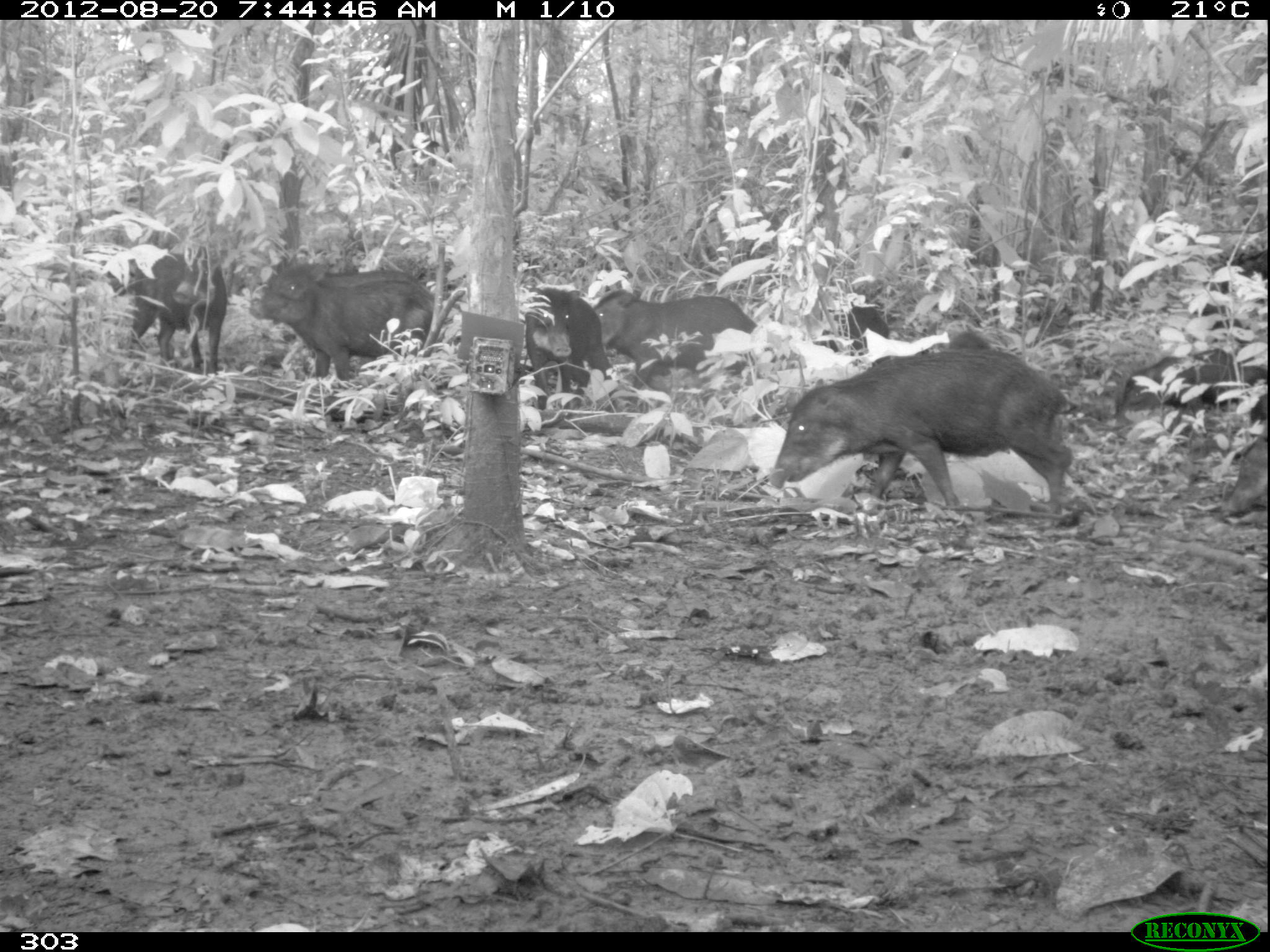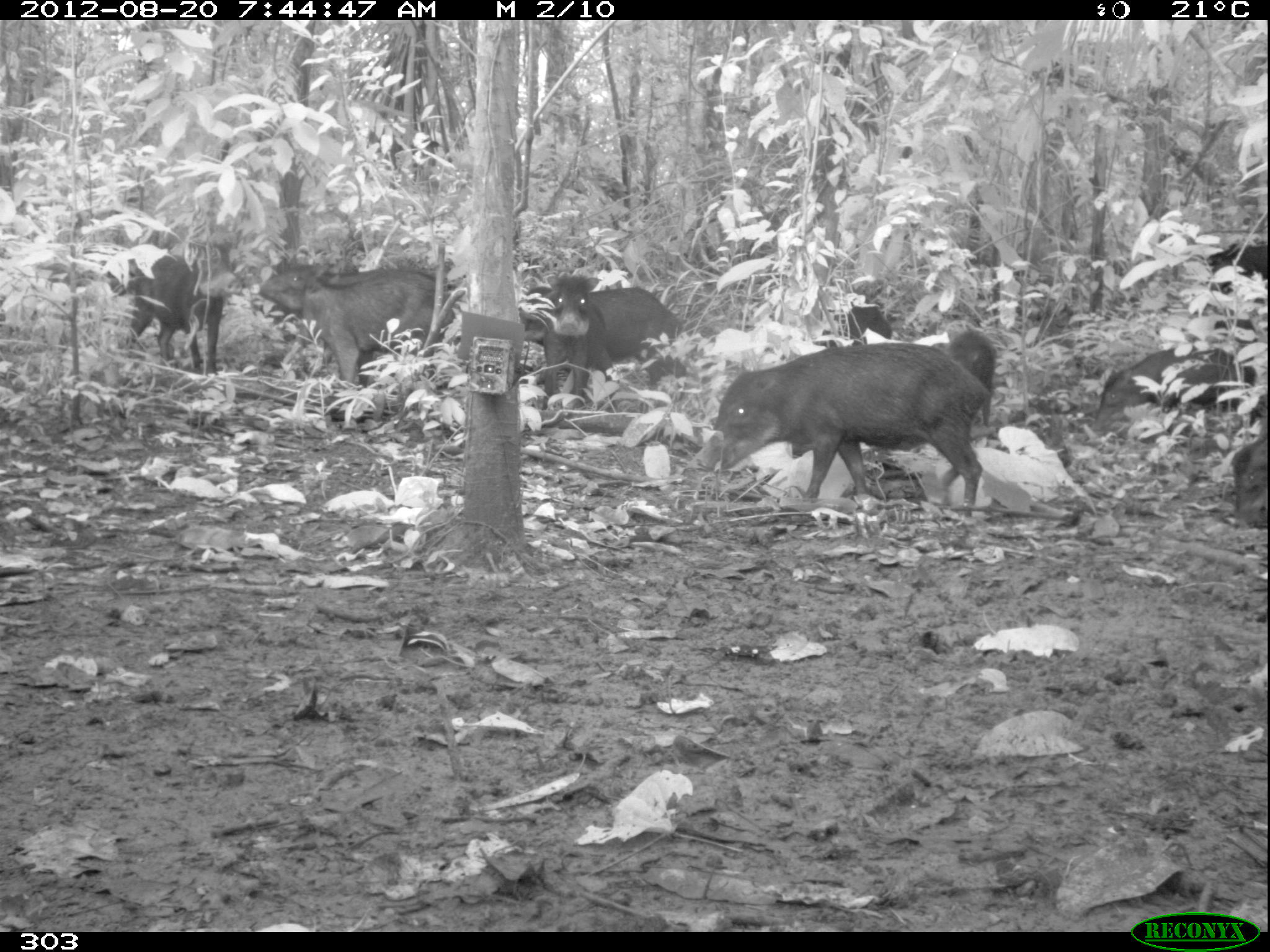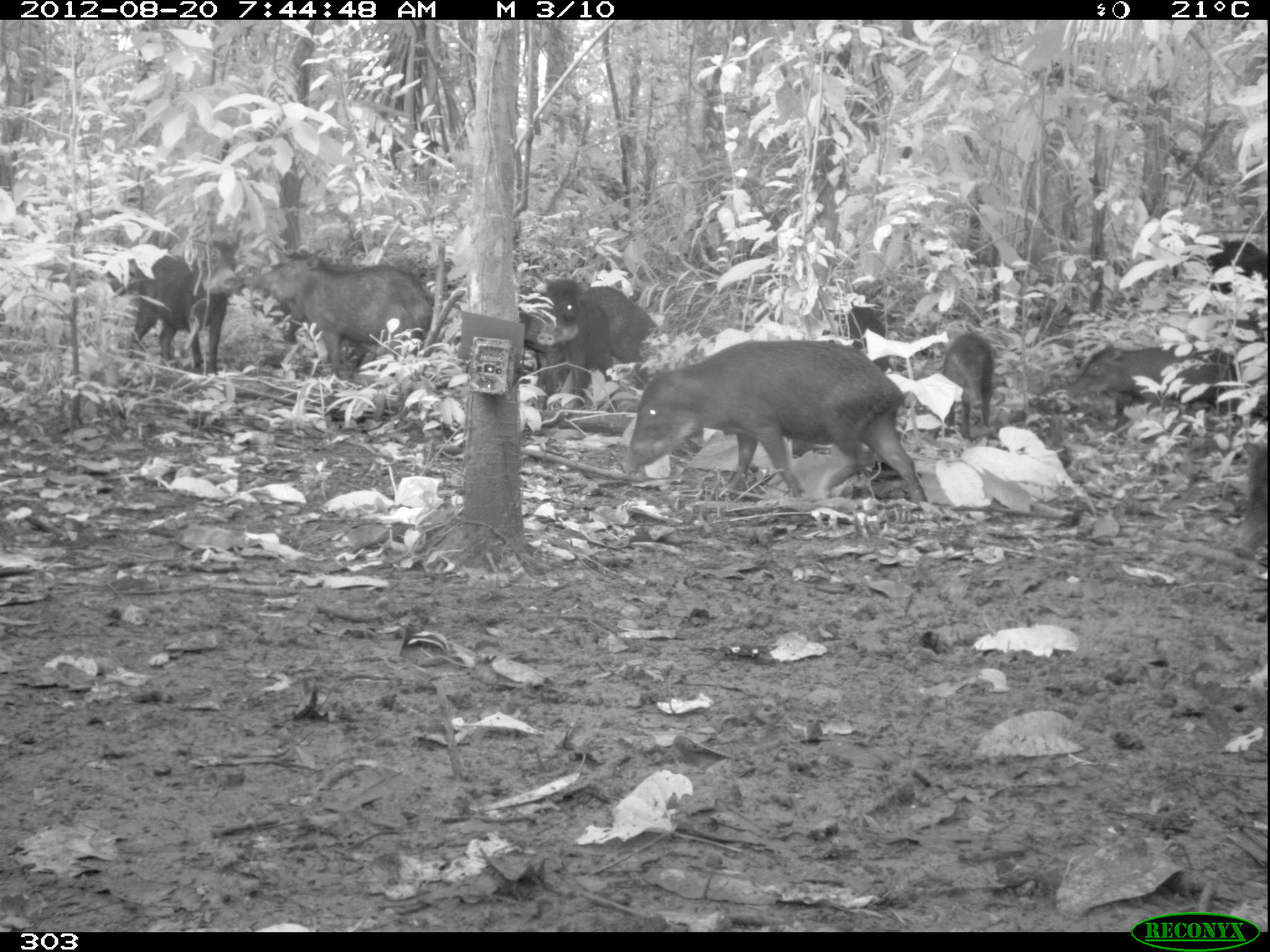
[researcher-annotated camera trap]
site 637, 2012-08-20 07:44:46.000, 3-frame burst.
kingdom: Animalia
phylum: Chordata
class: Mammalia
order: Artiodactyla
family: Tayassuidae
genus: Tayassu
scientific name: Tayassu pecari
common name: white-lipped peccary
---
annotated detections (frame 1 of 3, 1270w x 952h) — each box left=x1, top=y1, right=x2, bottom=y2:
tayassu pecari: left=771, top=343, right=1074, bottom=517; left=249, top=269, right=442, bottom=381; left=590, top=288, right=759, bottom=402; left=126, top=251, right=229, bottom=375; left=521, top=285, right=615, bottom=412; left=1111, top=348, right=1232, bottom=409; left=1158, top=361, right=1268, bottom=425; left=275, top=256, right=434, bottom=296; left=1220, top=426, right=1270, bottom=519; left=806, top=307, right=889, bottom=357; left=1198, top=297, right=1252, bottom=350; left=1228, top=249, right=1268, bottom=280; left=947, top=330, right=993, bottom=350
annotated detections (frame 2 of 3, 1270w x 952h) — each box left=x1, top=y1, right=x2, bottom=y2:
tayassu pecari: left=691, top=342, right=989, bottom=508; left=260, top=265, right=449, bottom=386; left=536, top=272, right=680, bottom=410; left=126, top=242, right=237, bottom=377; left=1093, top=346, right=1260, bottom=435; left=943, top=329, right=996, bottom=428; left=834, top=277, right=892, bottom=341; left=1230, top=436, right=1267, bottom=530; left=305, top=263, right=415, bottom=290; left=1205, top=242, right=1266, bottom=288; left=518, top=286, right=559, bottom=344; left=1215, top=315, right=1255, bottom=345